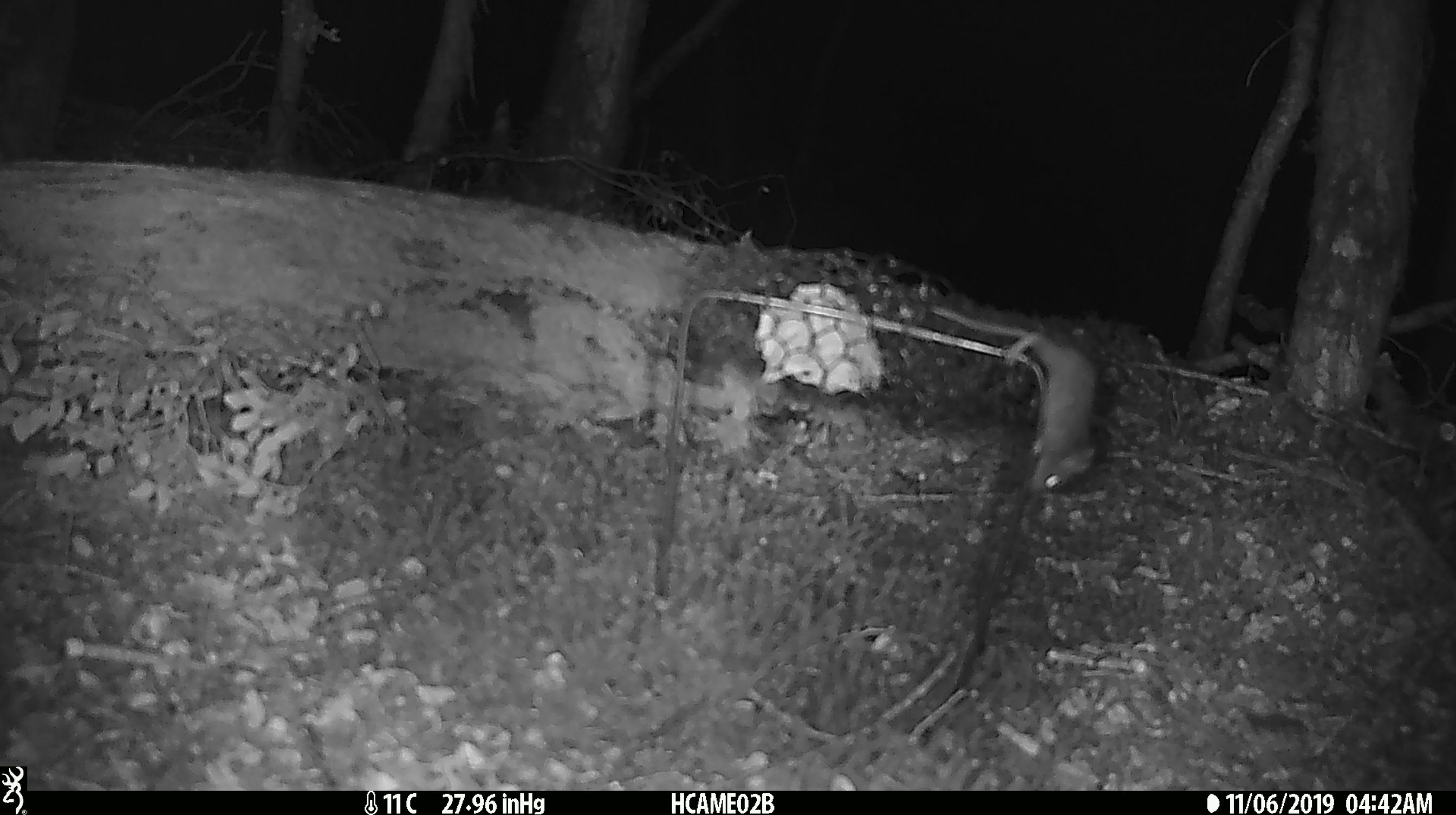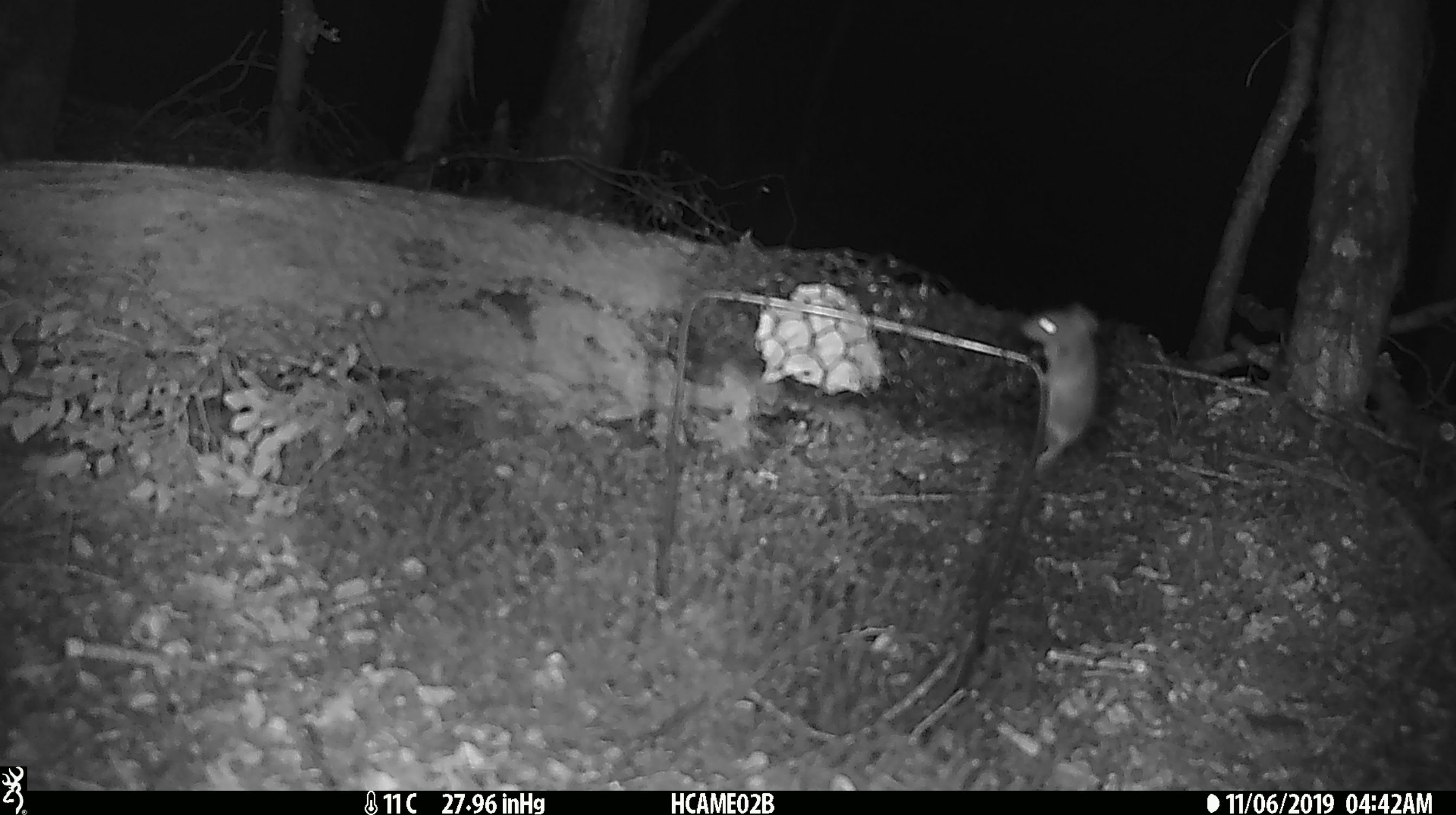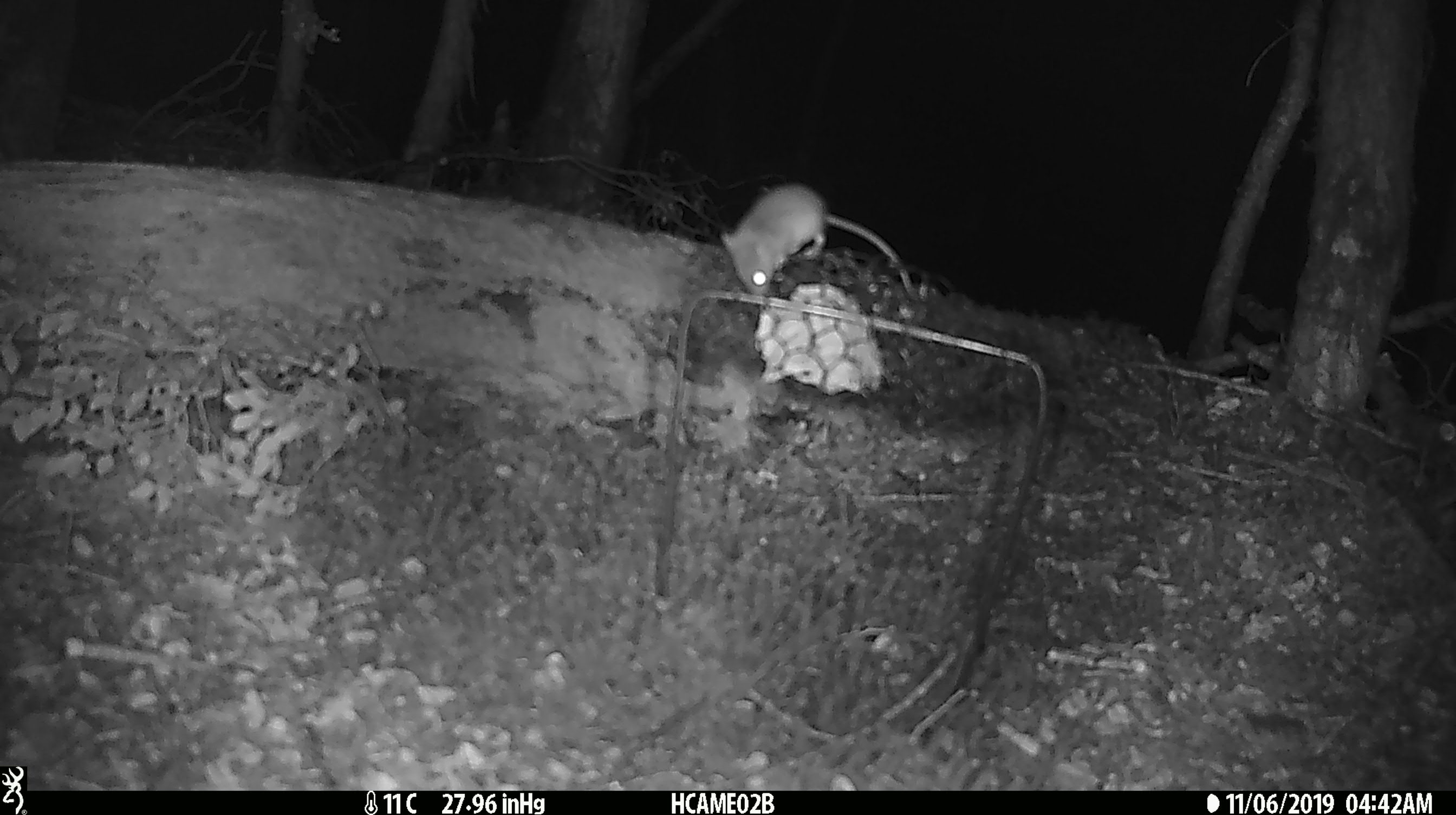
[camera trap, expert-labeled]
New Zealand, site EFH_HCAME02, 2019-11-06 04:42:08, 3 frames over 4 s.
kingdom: Animalia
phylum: Chordata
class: Mammalia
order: Rodentia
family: Muridae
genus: Mus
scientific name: Mus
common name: mouse